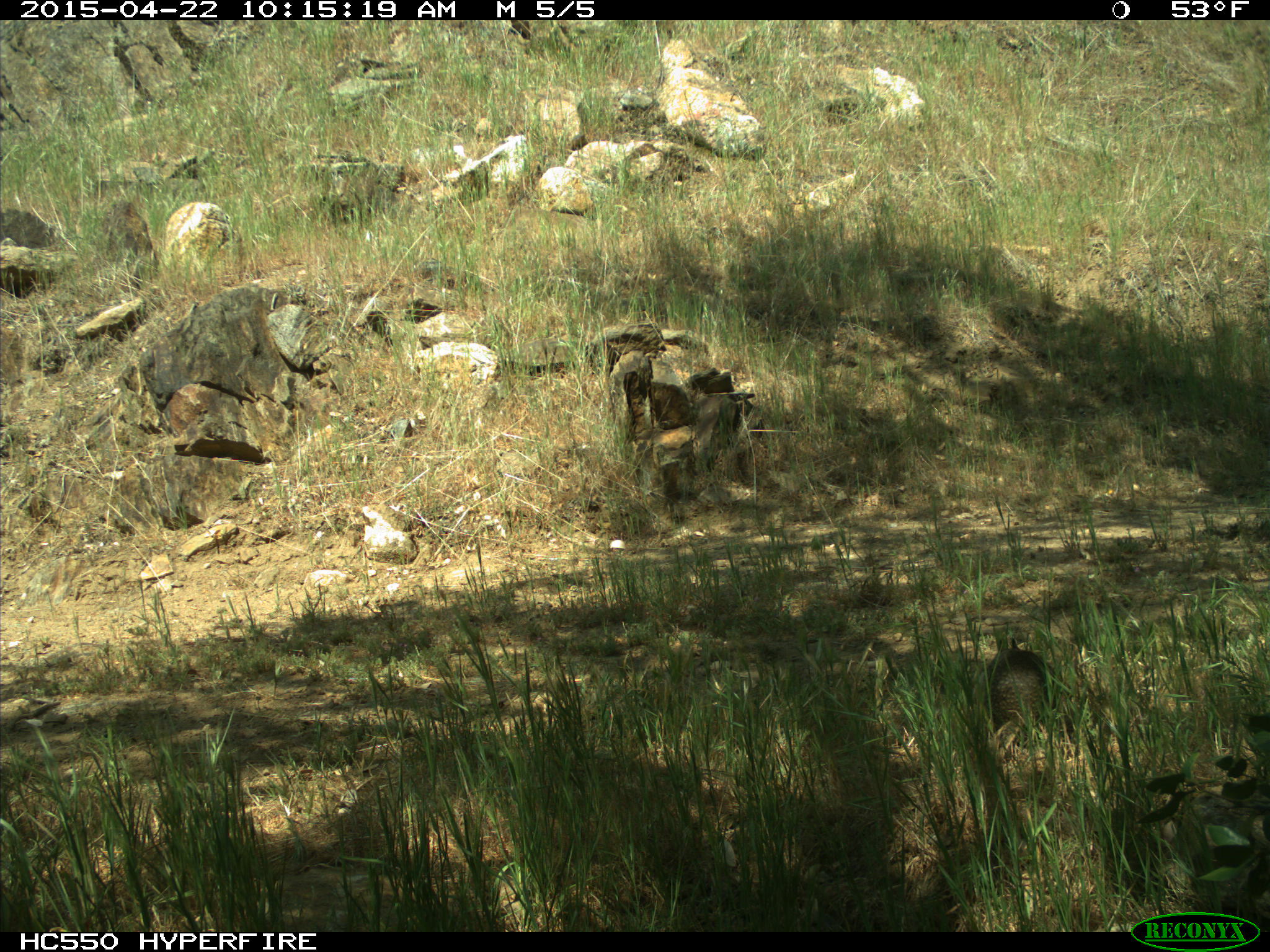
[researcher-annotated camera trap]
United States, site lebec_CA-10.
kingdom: Animalia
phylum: Chordata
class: Mammalia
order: Rodentia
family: Sciuridae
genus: Otospermophilus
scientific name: Otospermophilus beecheyi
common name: california ground squirrel